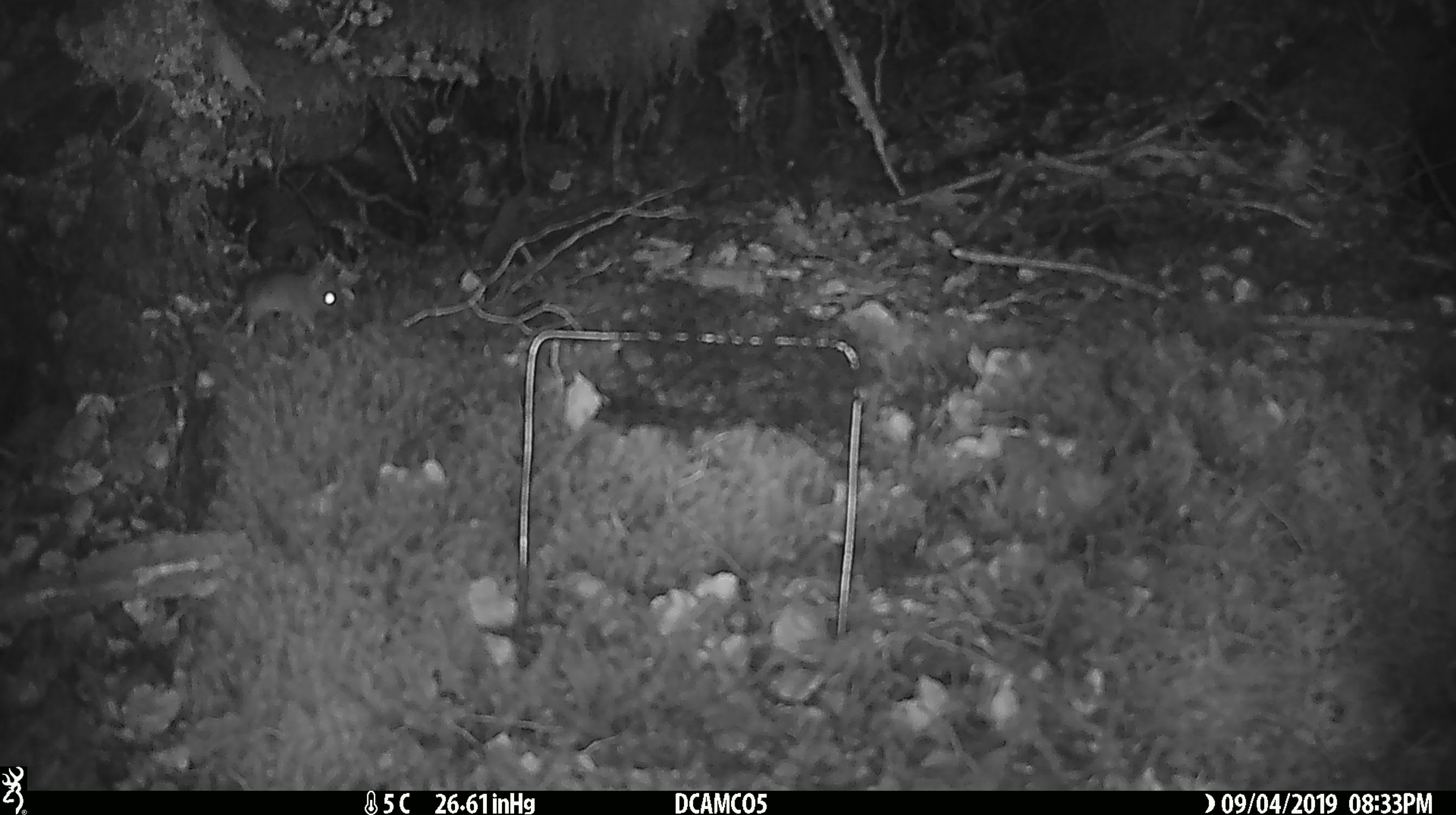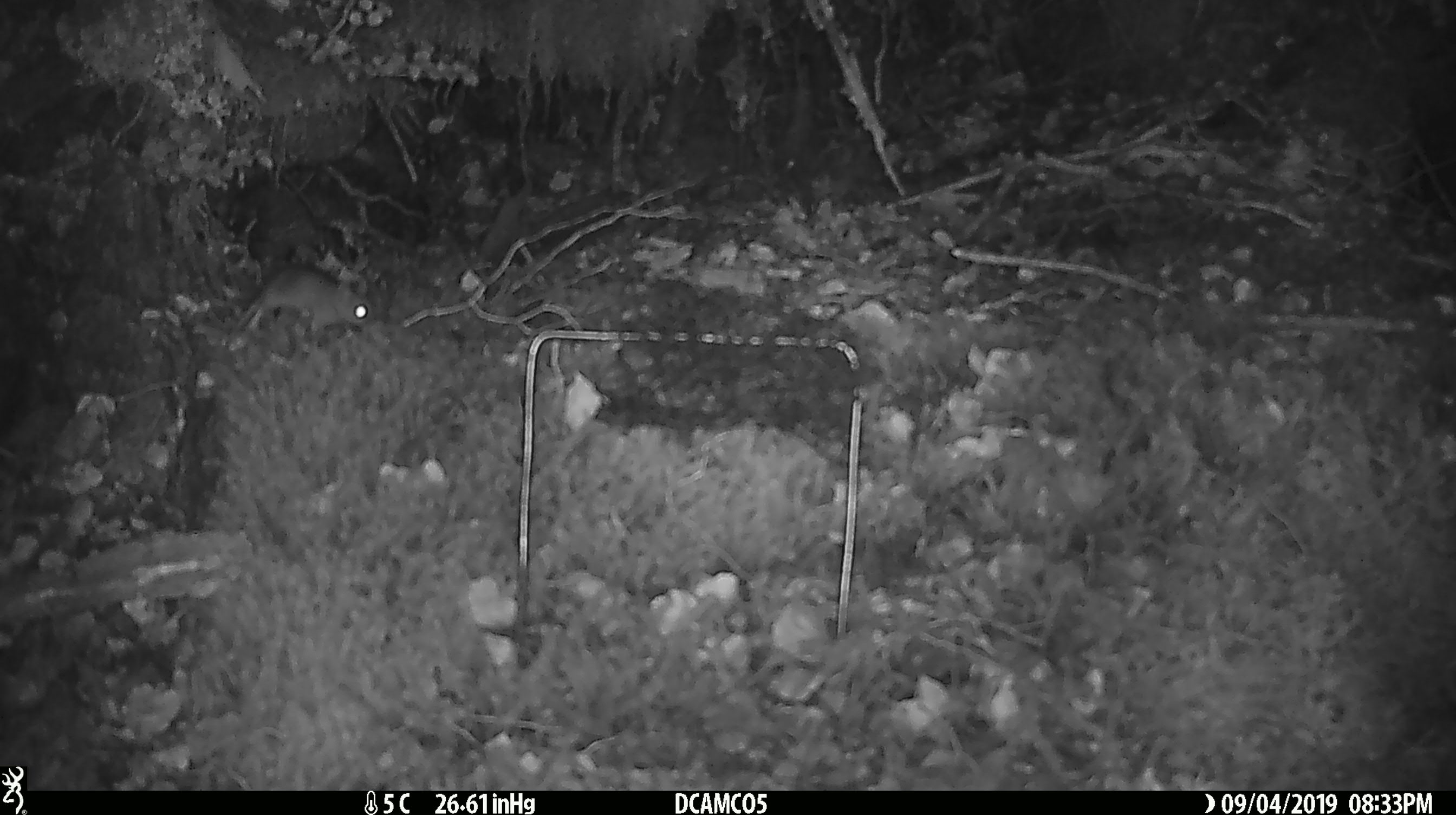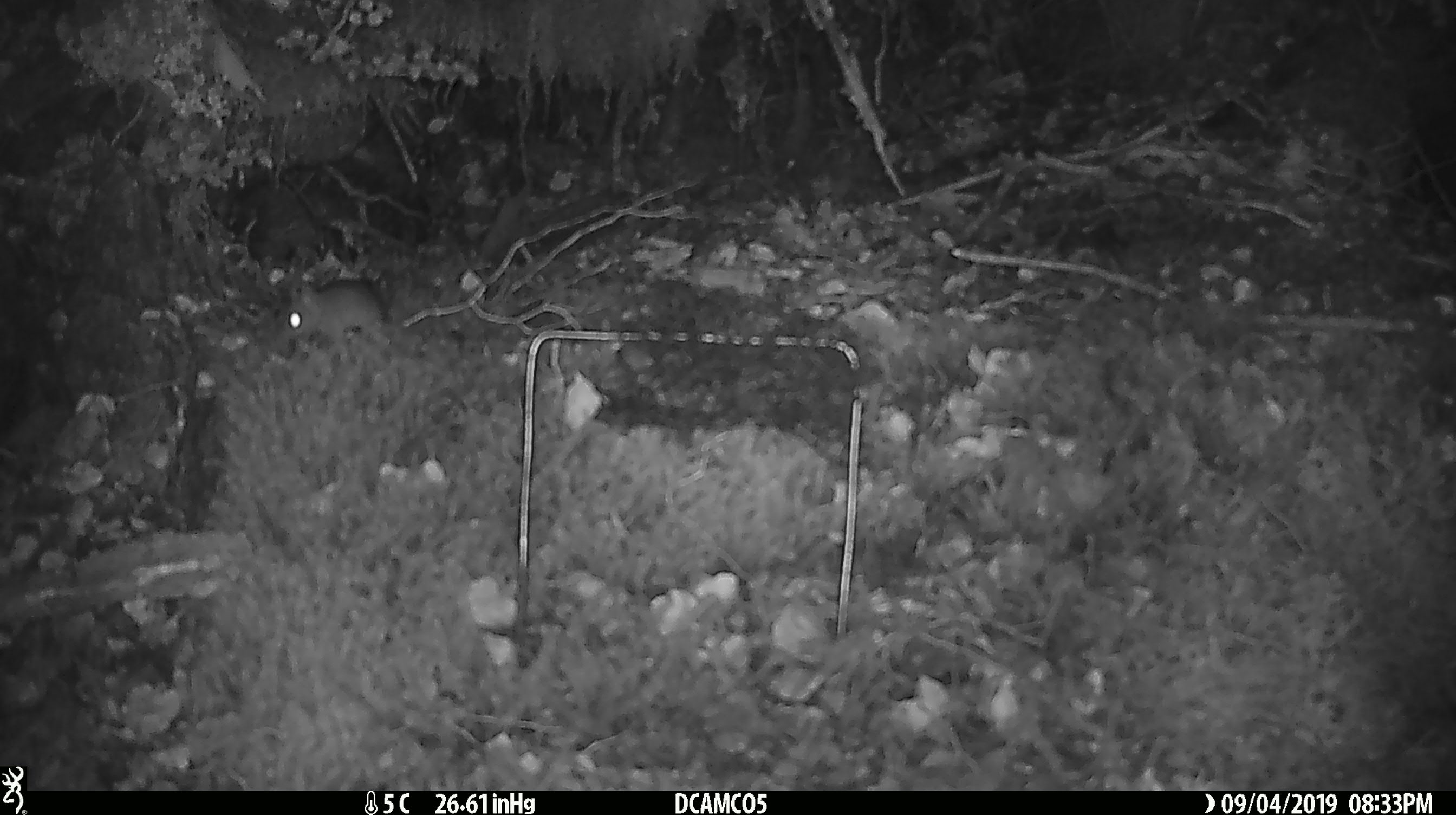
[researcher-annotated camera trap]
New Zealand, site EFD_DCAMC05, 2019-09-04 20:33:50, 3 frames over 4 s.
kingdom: Animalia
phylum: Chordata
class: Mammalia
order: Rodentia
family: Muridae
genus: Mus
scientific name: Mus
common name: mouse